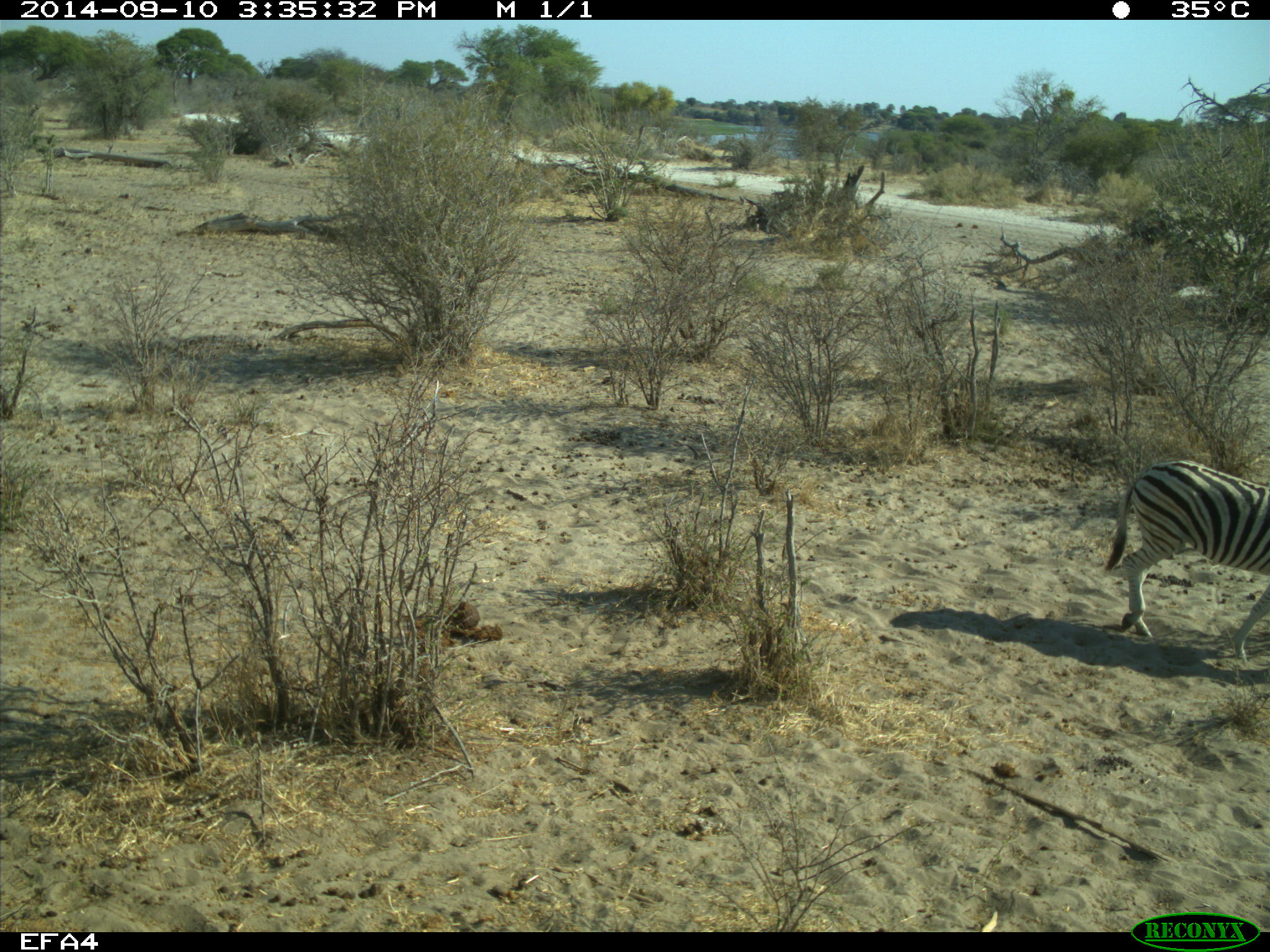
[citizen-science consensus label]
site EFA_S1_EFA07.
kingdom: Animalia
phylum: Chordata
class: Mammalia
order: Perissodactyla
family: Equidae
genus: Equus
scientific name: Equus quagga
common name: plains zebra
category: zebraplains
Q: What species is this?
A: Zebraplains (plains zebra) (Equus quagga).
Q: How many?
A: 1.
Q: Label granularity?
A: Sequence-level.